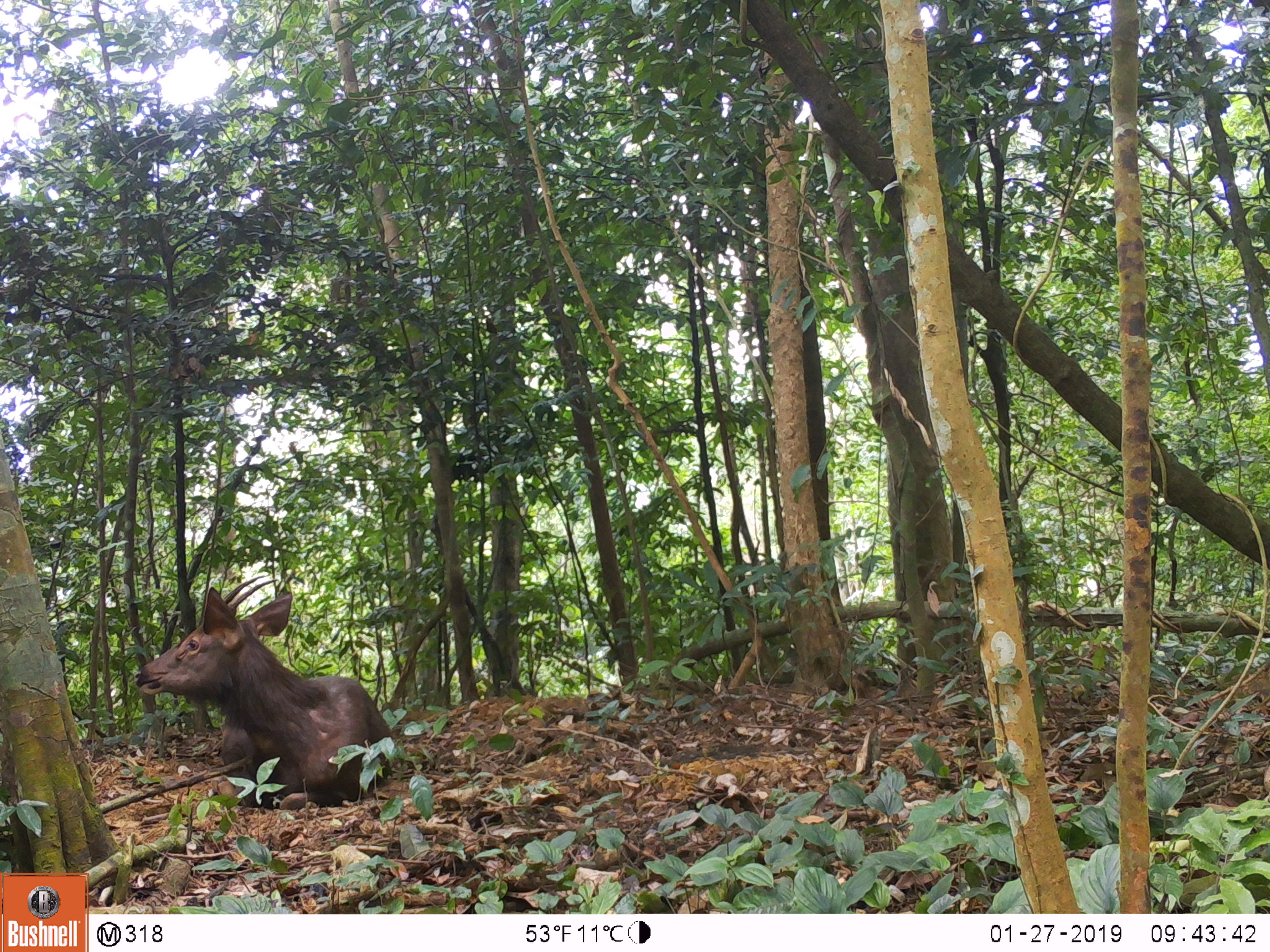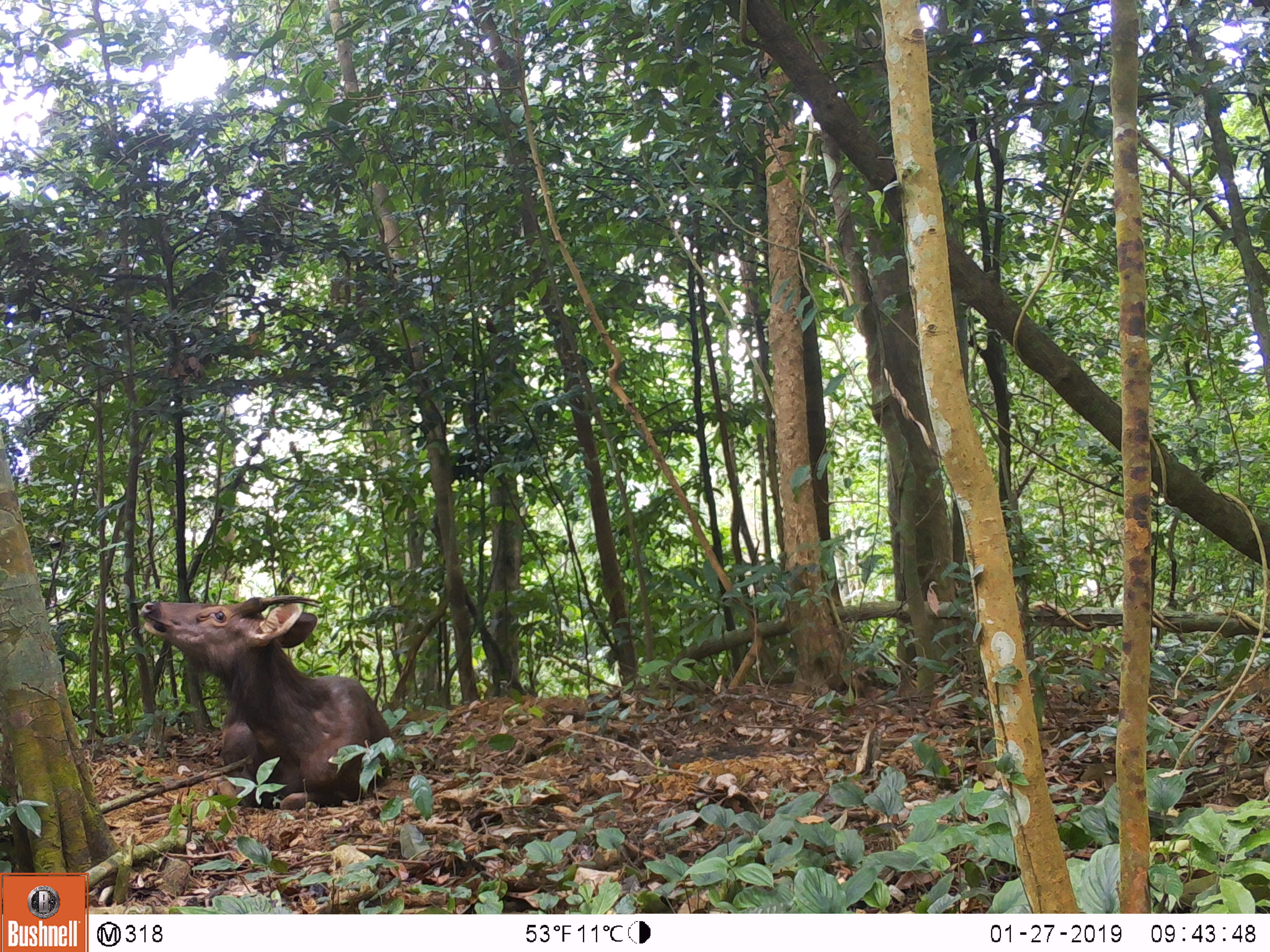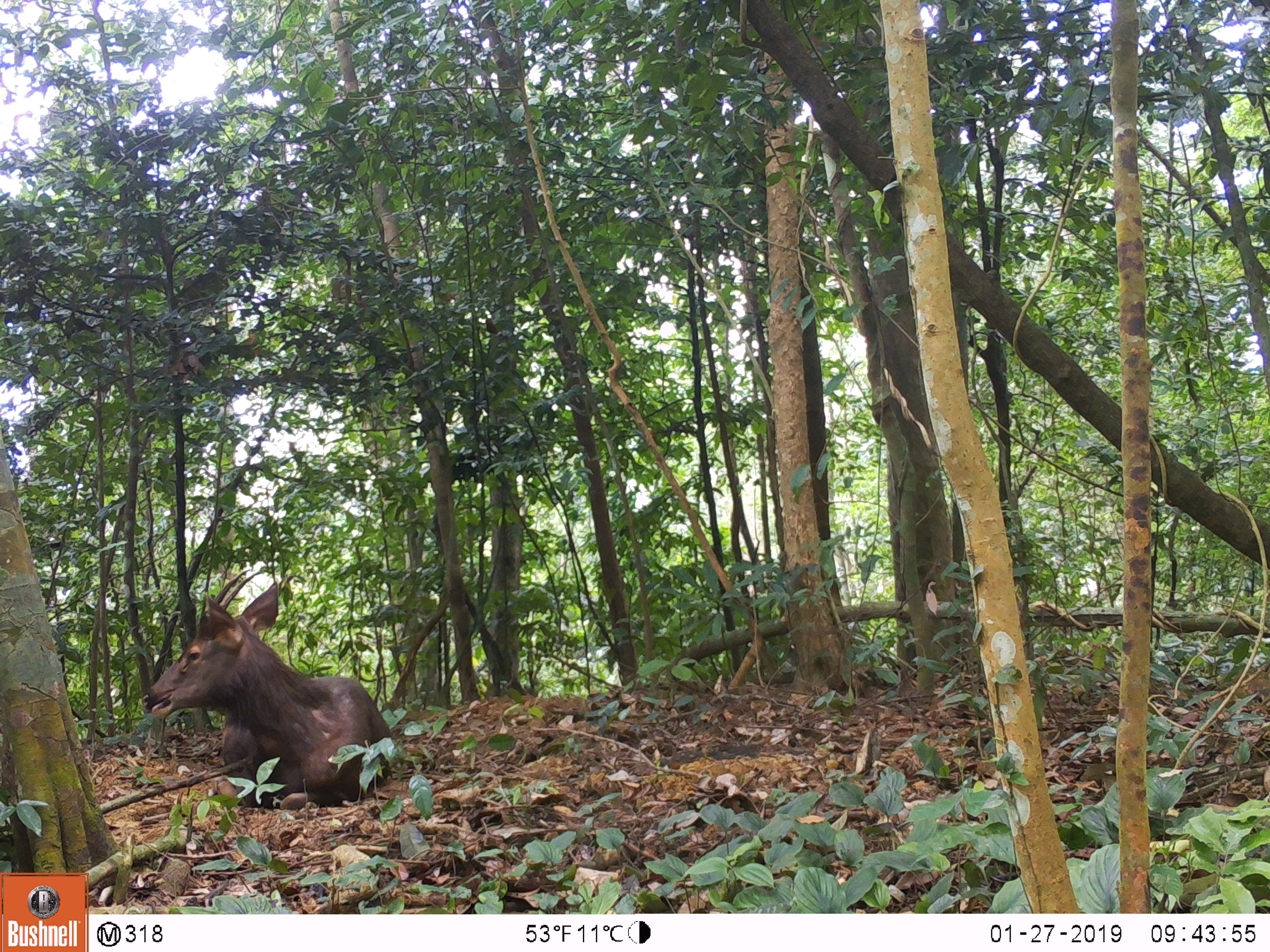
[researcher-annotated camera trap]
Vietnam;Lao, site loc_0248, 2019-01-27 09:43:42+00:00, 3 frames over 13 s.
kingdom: Animalia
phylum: Chordata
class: Mammalia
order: Artiodactyla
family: Cervidae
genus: Rusa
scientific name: Rusa unicolor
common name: sambar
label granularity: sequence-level